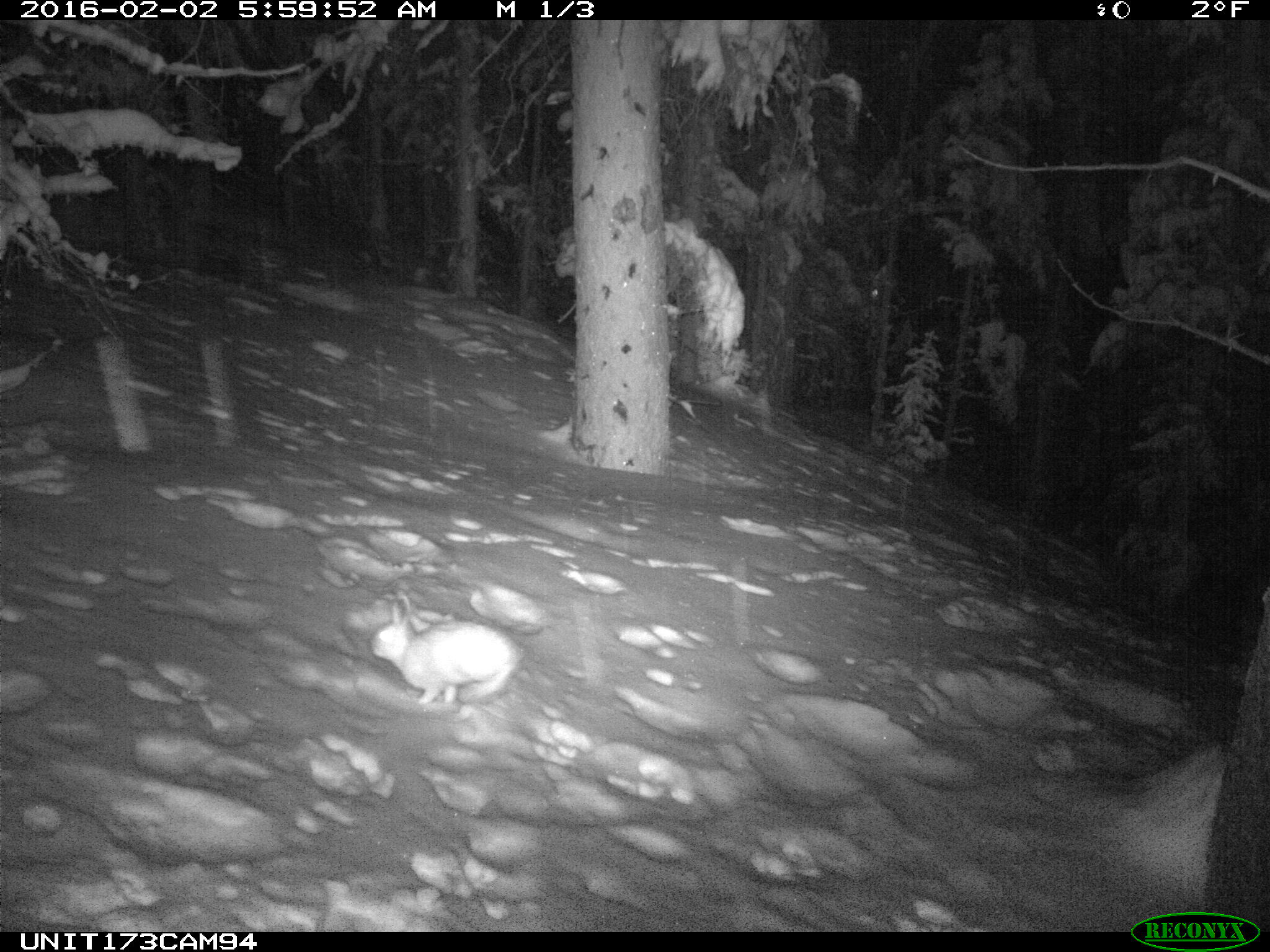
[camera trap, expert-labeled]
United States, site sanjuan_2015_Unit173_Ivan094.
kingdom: Animalia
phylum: Chordata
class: Mammalia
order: Lagomorpha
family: Leporidae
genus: Lepus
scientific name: Lepus americanus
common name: snowshoe hare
Lepus americanus (snowshoe hare).